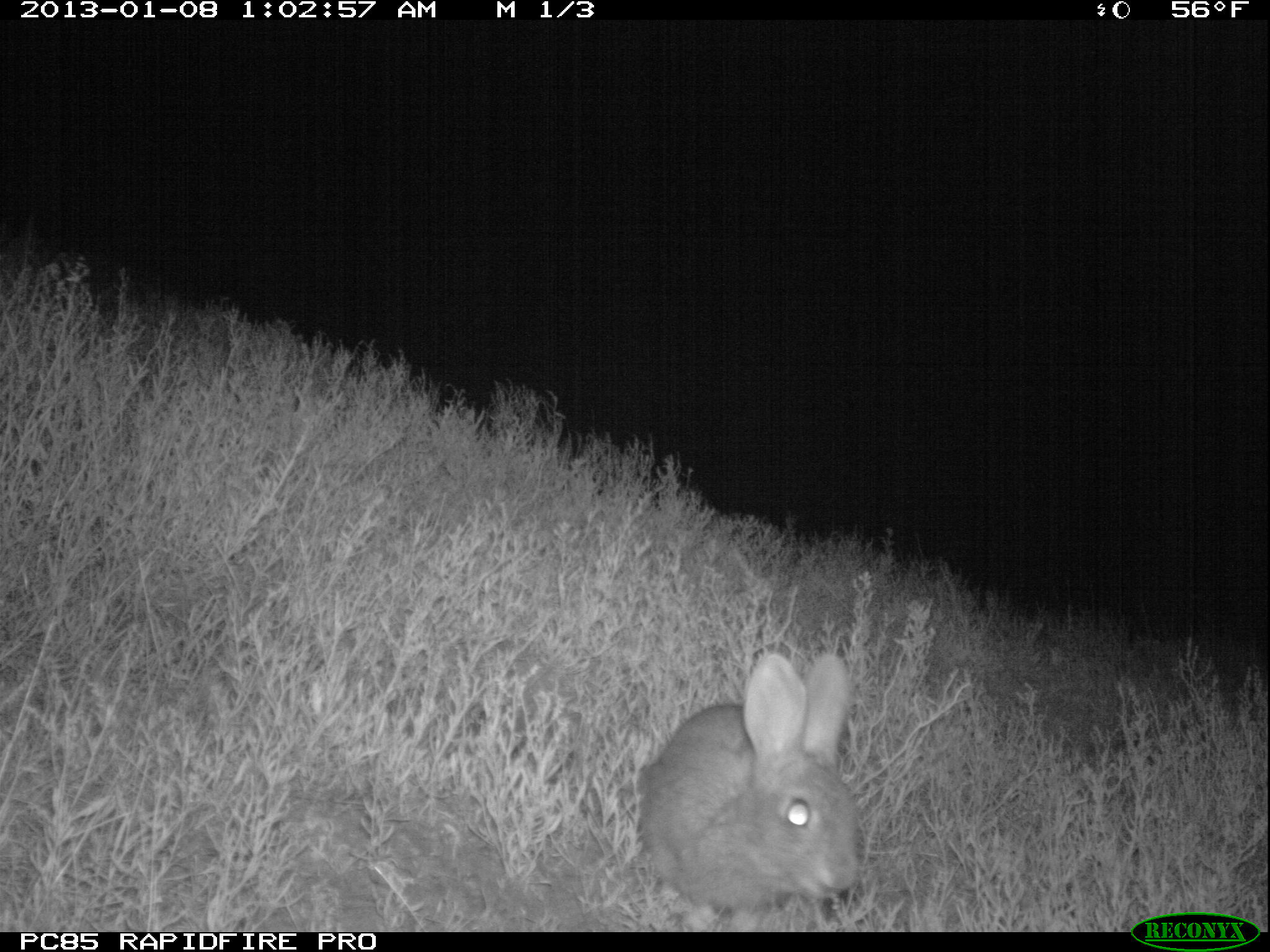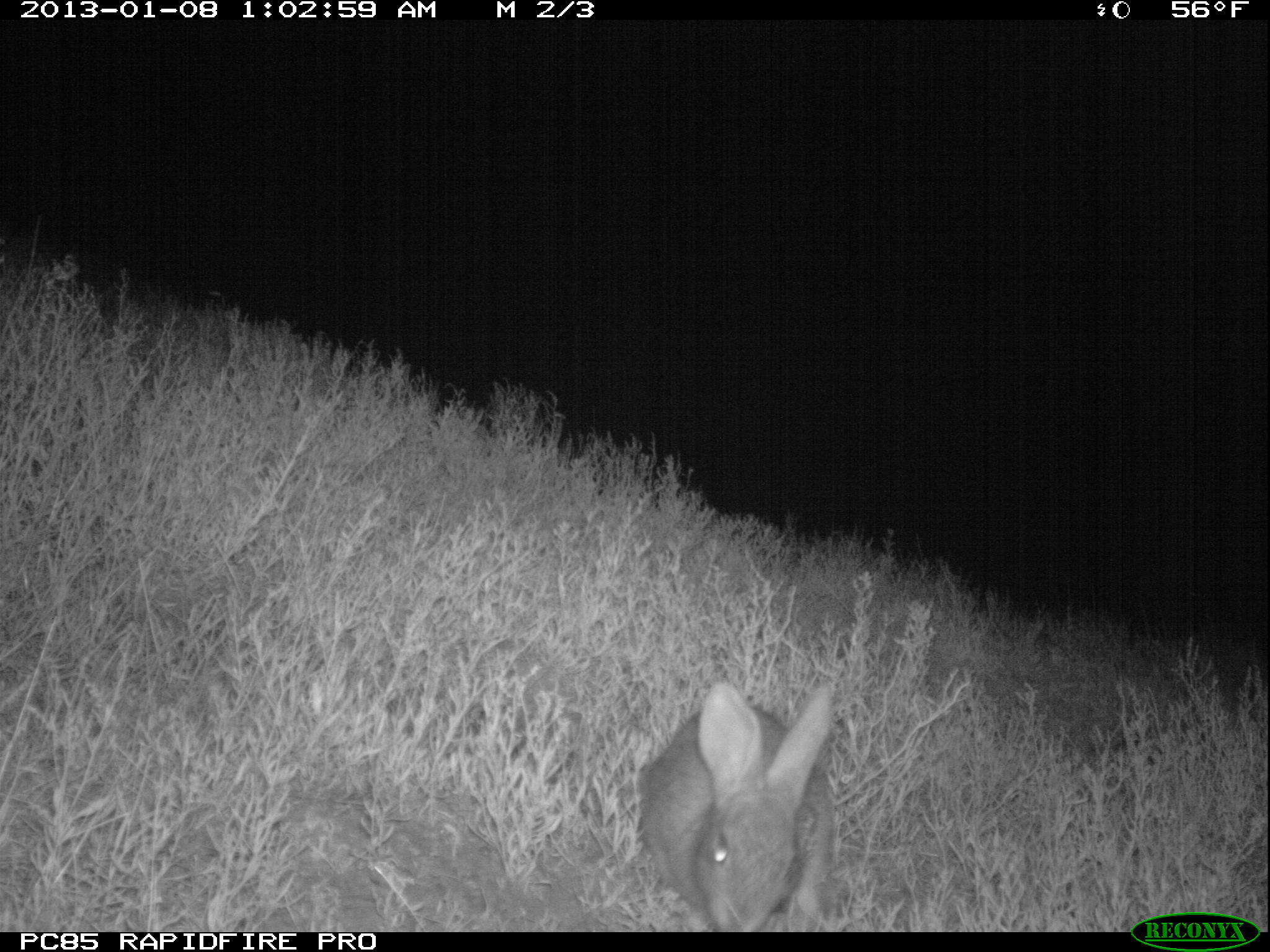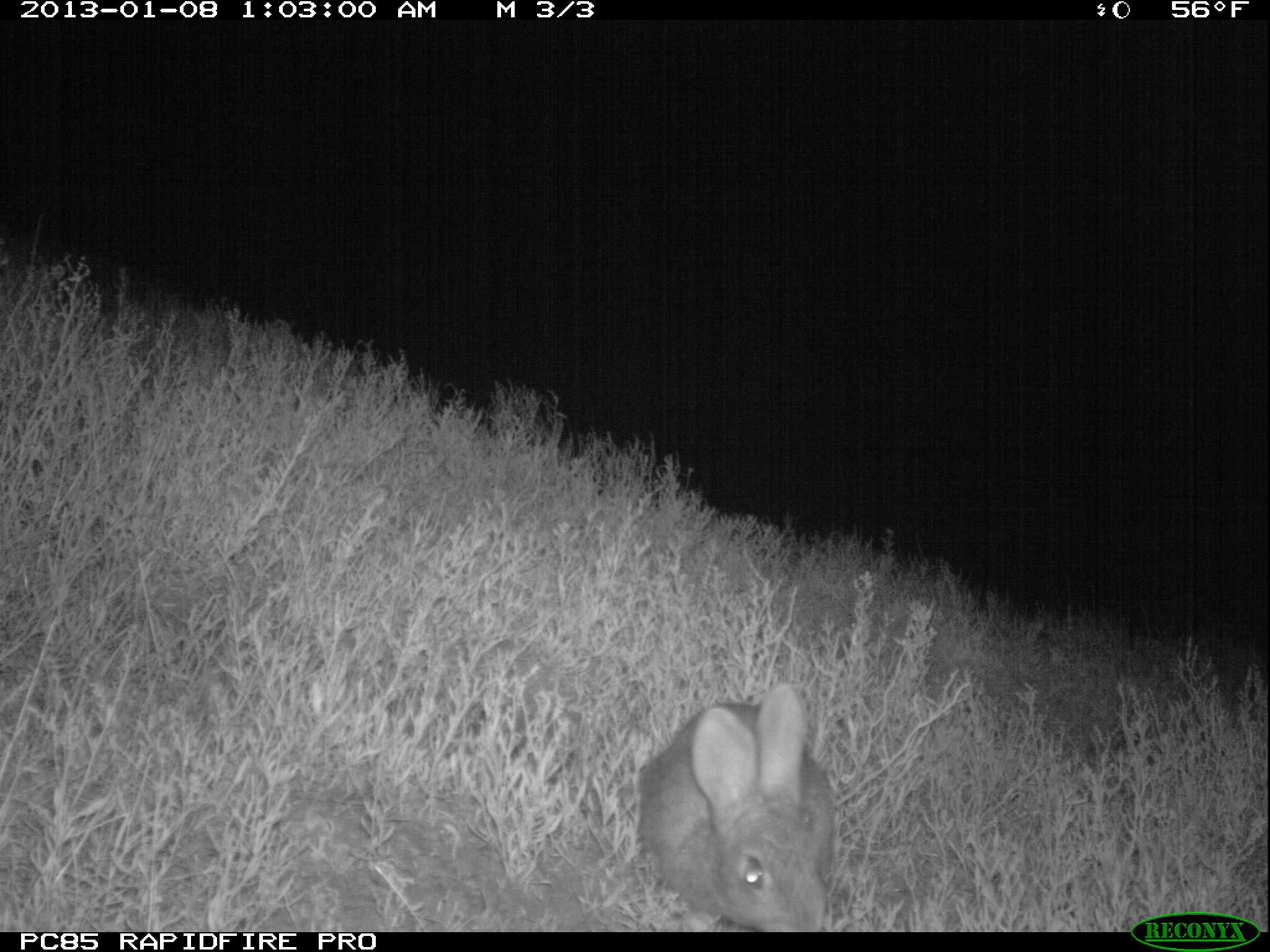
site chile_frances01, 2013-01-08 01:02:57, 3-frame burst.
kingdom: Animalia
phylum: Chordata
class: Mammalia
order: Lagomorpha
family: Leporidae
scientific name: Leporidae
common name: rabbits and hares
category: rabbit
Rabbit (rabbits and hares) (Leporidae).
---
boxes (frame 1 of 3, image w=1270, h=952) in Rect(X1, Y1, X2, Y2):
rabbit: Rect(632, 650, 861, 928)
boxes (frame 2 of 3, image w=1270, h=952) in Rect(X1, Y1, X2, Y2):
rabbit: Rect(632, 679, 839, 932)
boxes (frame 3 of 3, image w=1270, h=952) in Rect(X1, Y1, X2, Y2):
rabbit: Rect(634, 683, 840, 933)